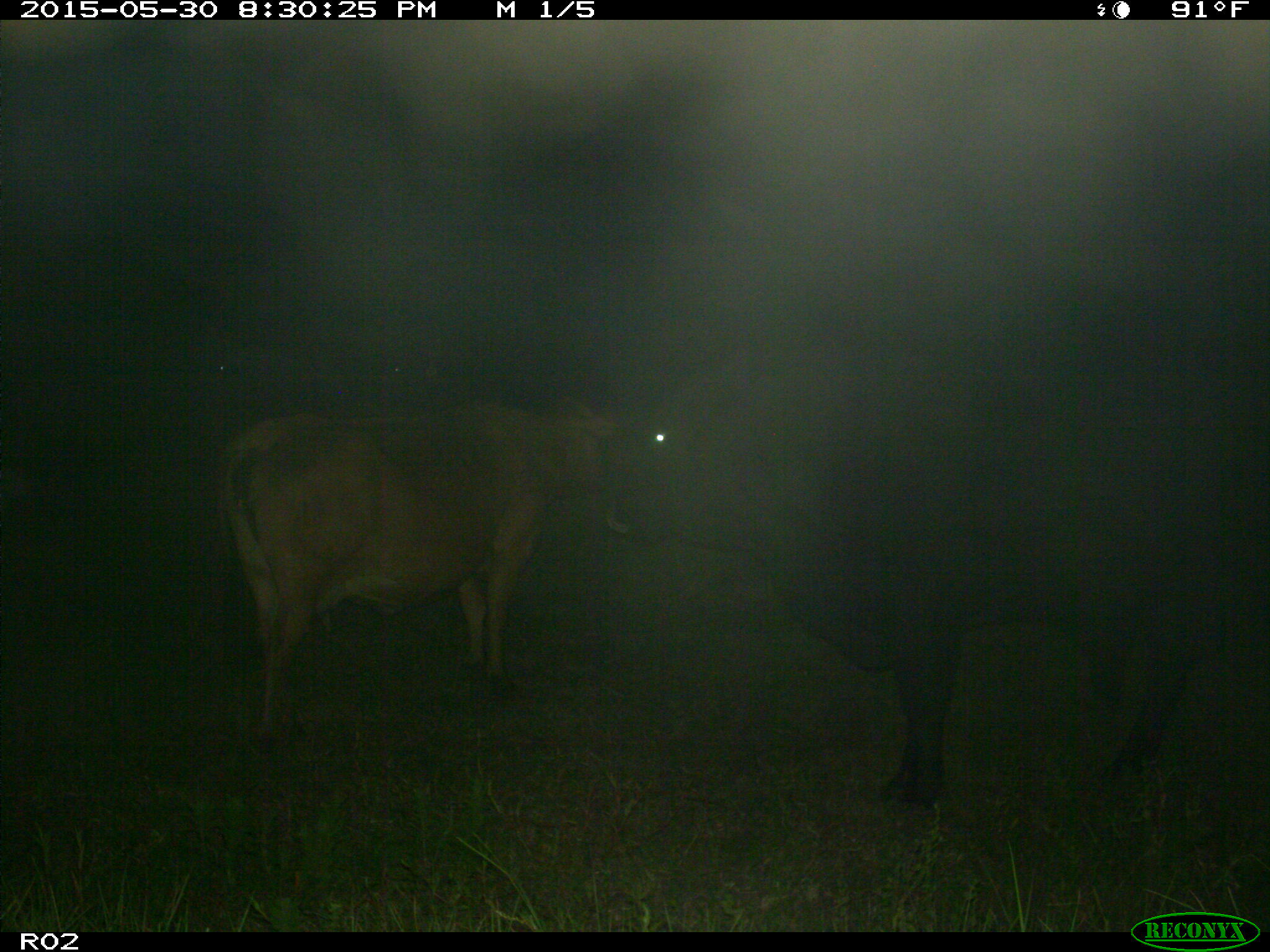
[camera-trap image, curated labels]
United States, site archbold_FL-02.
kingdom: Animalia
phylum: Chordata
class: Mammalia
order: Artiodactyla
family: Bovidae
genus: Bos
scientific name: Bos taurus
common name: domestic cow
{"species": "Bos taurus (domestic cow)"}